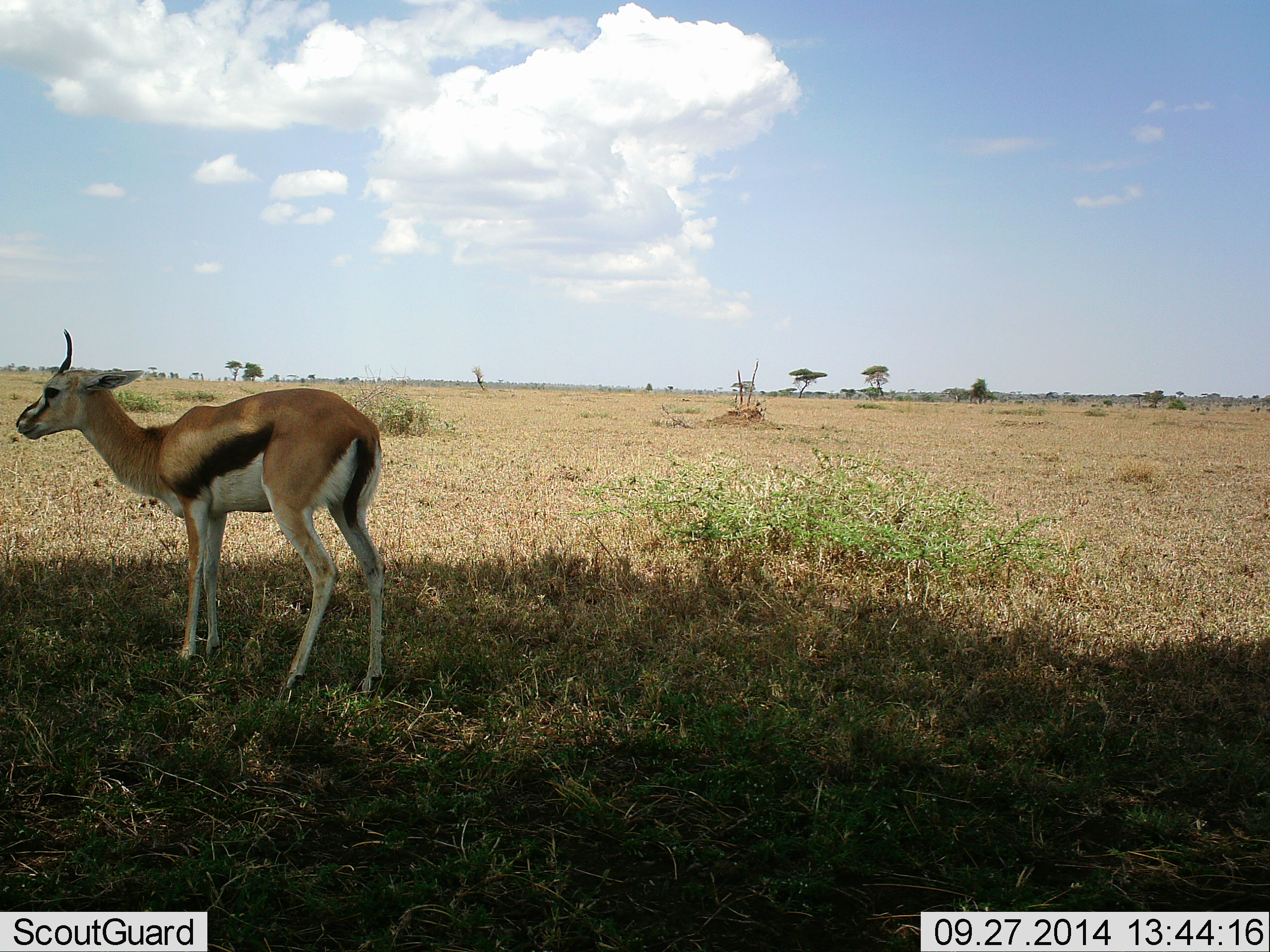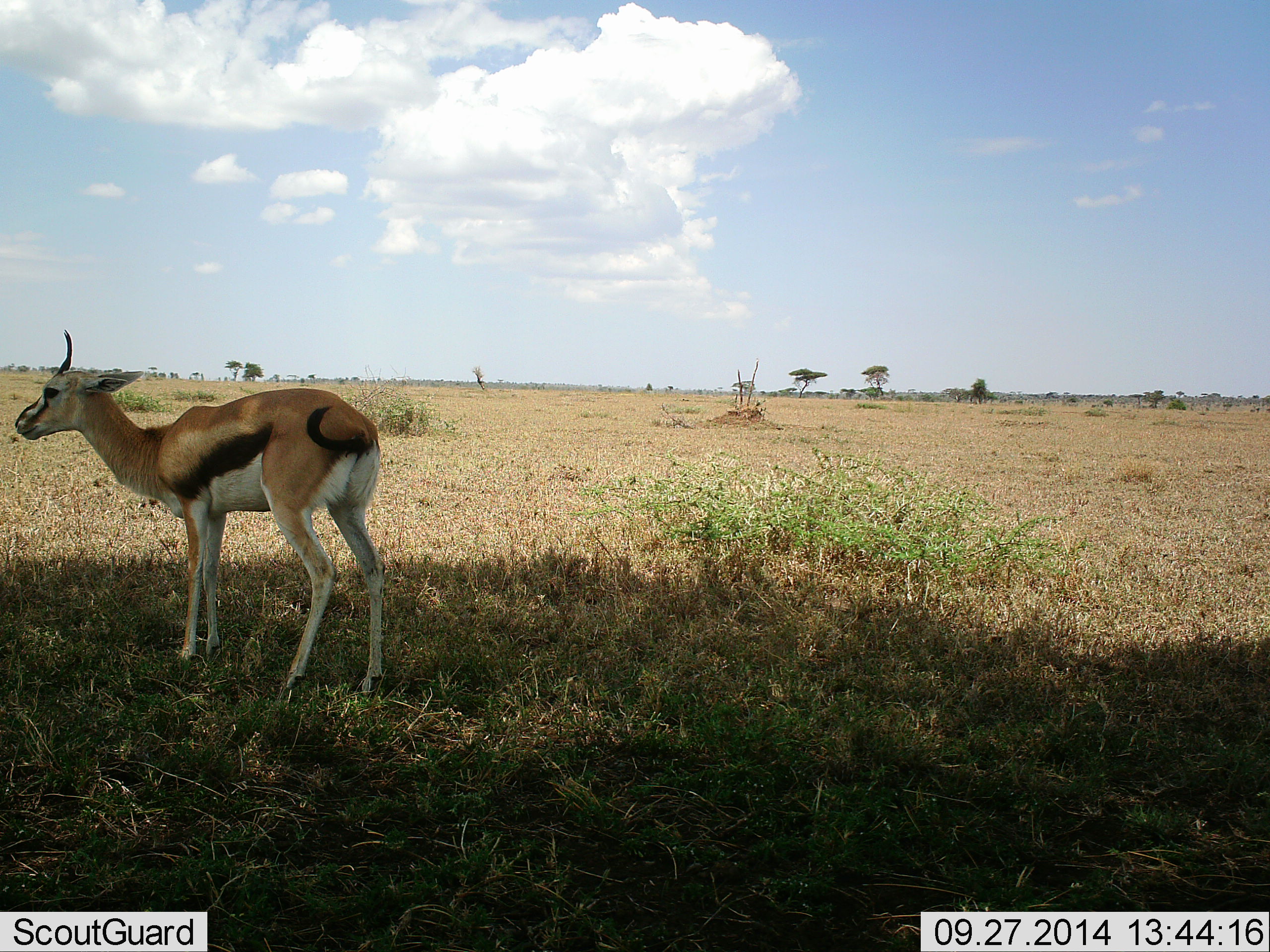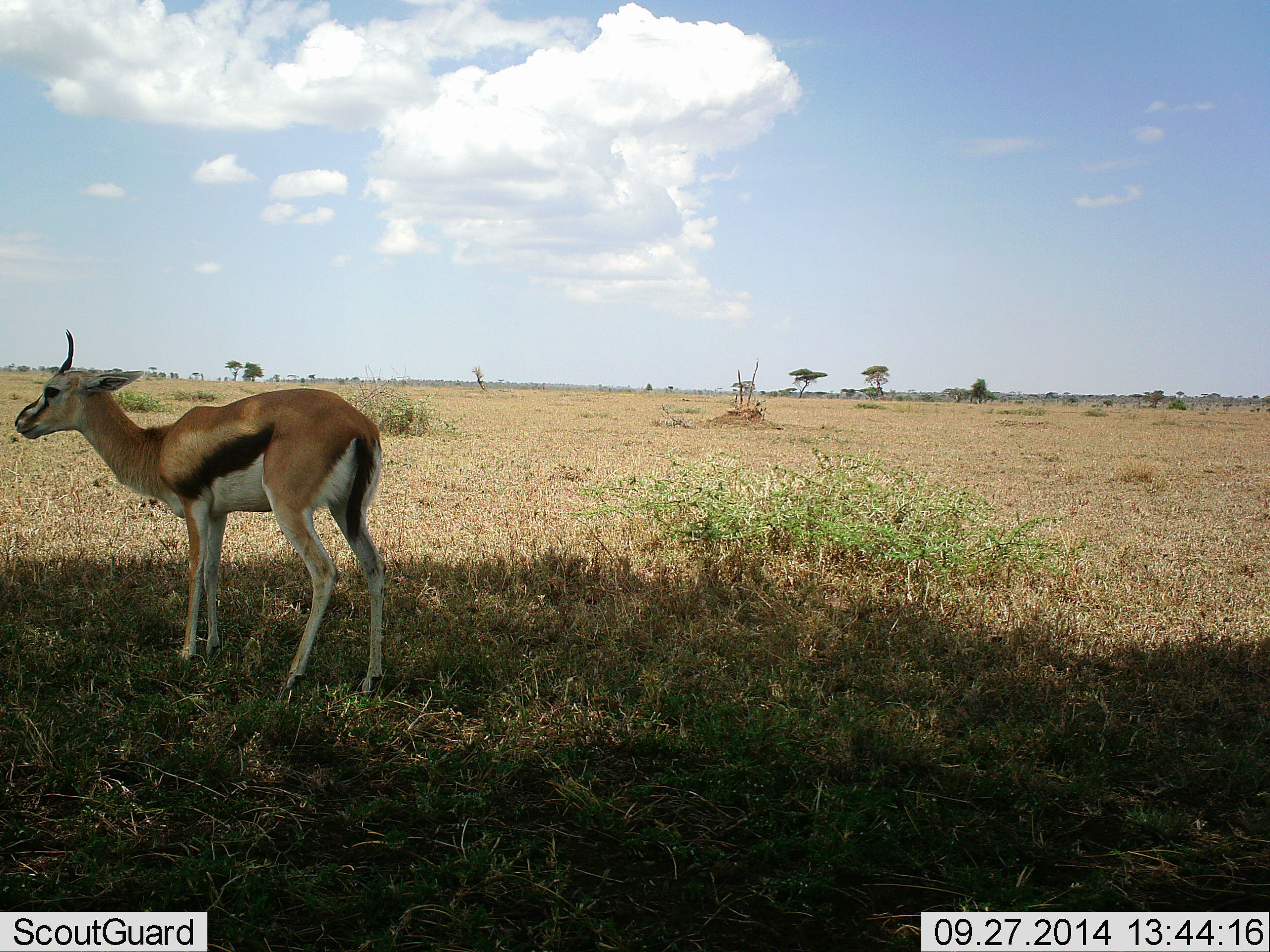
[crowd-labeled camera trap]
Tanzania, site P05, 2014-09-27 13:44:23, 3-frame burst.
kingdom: Animalia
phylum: Chordata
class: Mammalia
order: Artiodactyla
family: Bovidae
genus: Eudorcas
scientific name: Eudorcas thomsonii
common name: thomson's gazelle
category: gazellethomsons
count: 1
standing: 90%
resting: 0%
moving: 10%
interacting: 0%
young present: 0%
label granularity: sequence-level